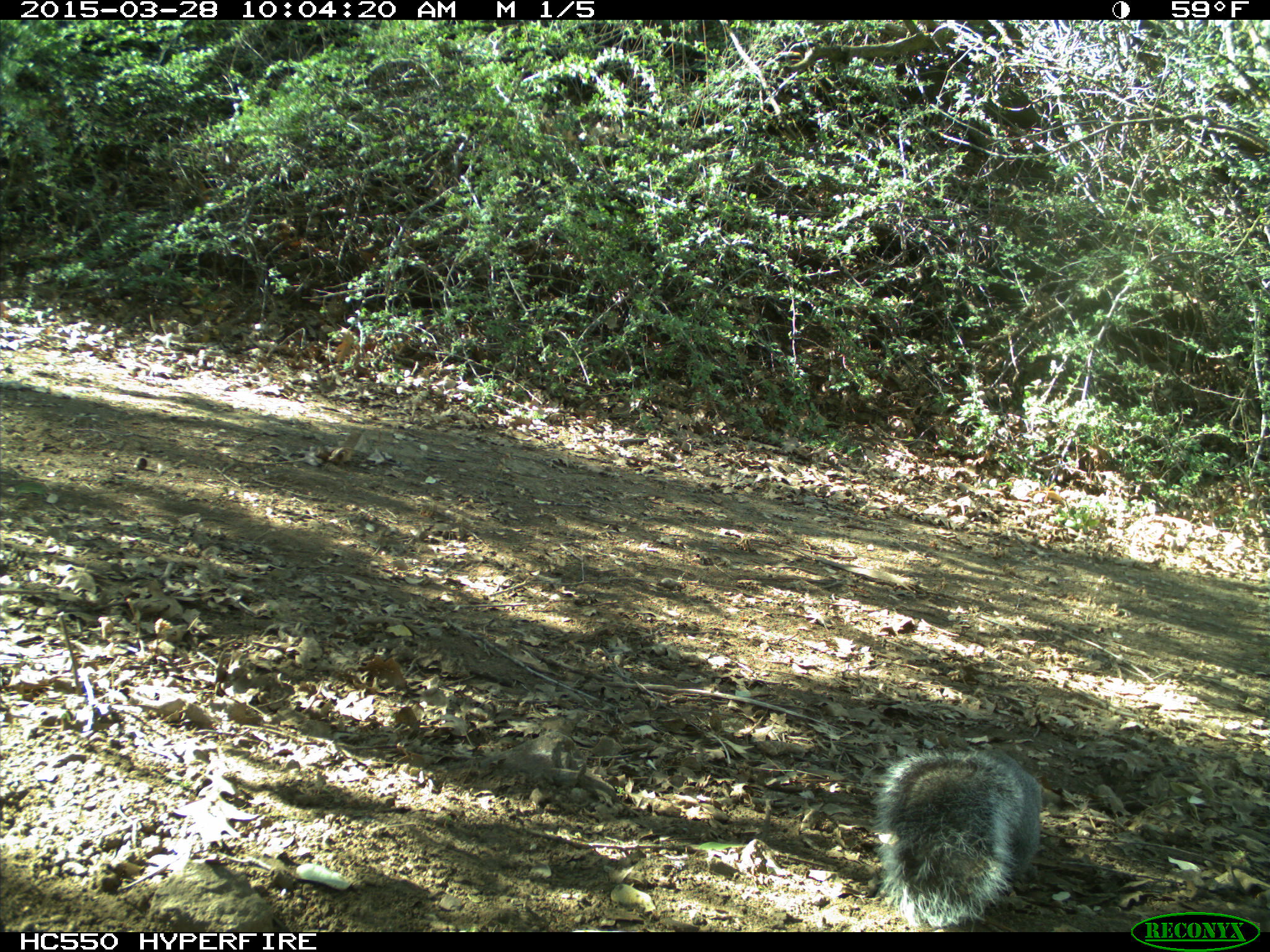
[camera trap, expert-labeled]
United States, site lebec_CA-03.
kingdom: Animalia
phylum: Chordata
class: Mammalia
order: Rodentia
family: Sciuridae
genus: Sciurus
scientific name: Sciurus carolinensis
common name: eastern gray squirrel